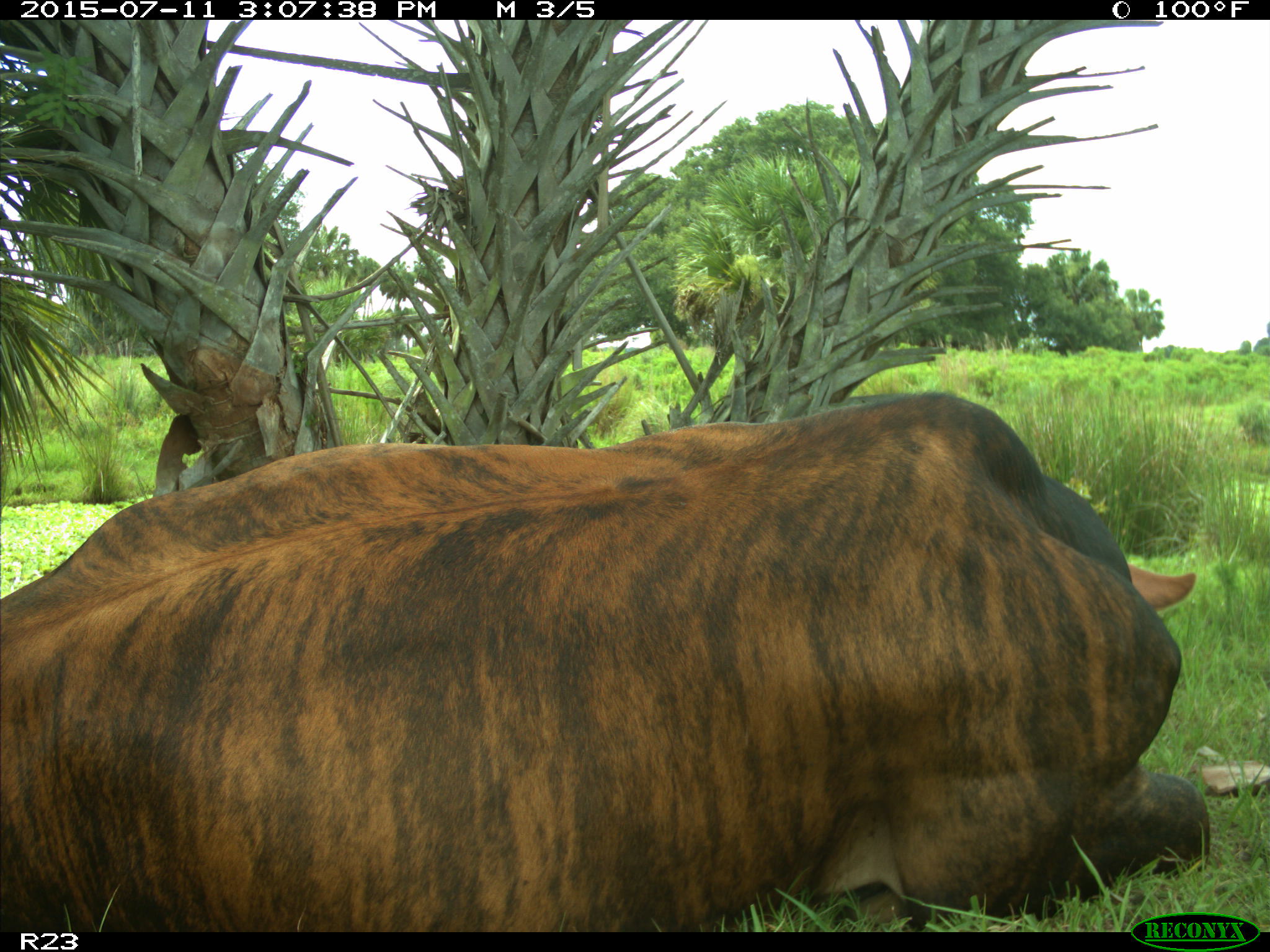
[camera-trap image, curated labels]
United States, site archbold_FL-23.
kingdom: Animalia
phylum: Chordata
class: Mammalia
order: Artiodactyla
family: Bovidae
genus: Bos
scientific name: Bos taurus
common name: domestic cow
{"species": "Bos taurus (domestic cow)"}